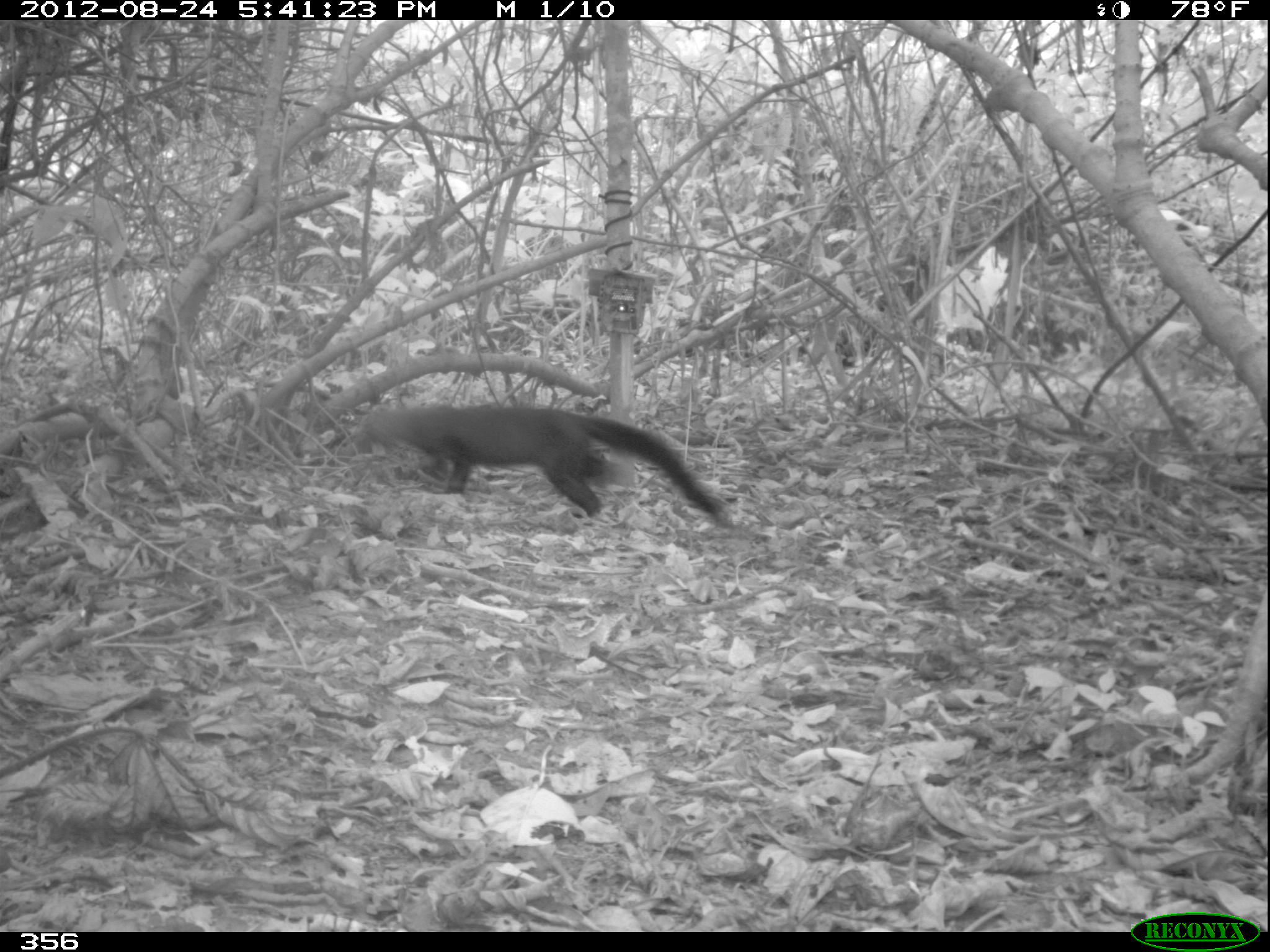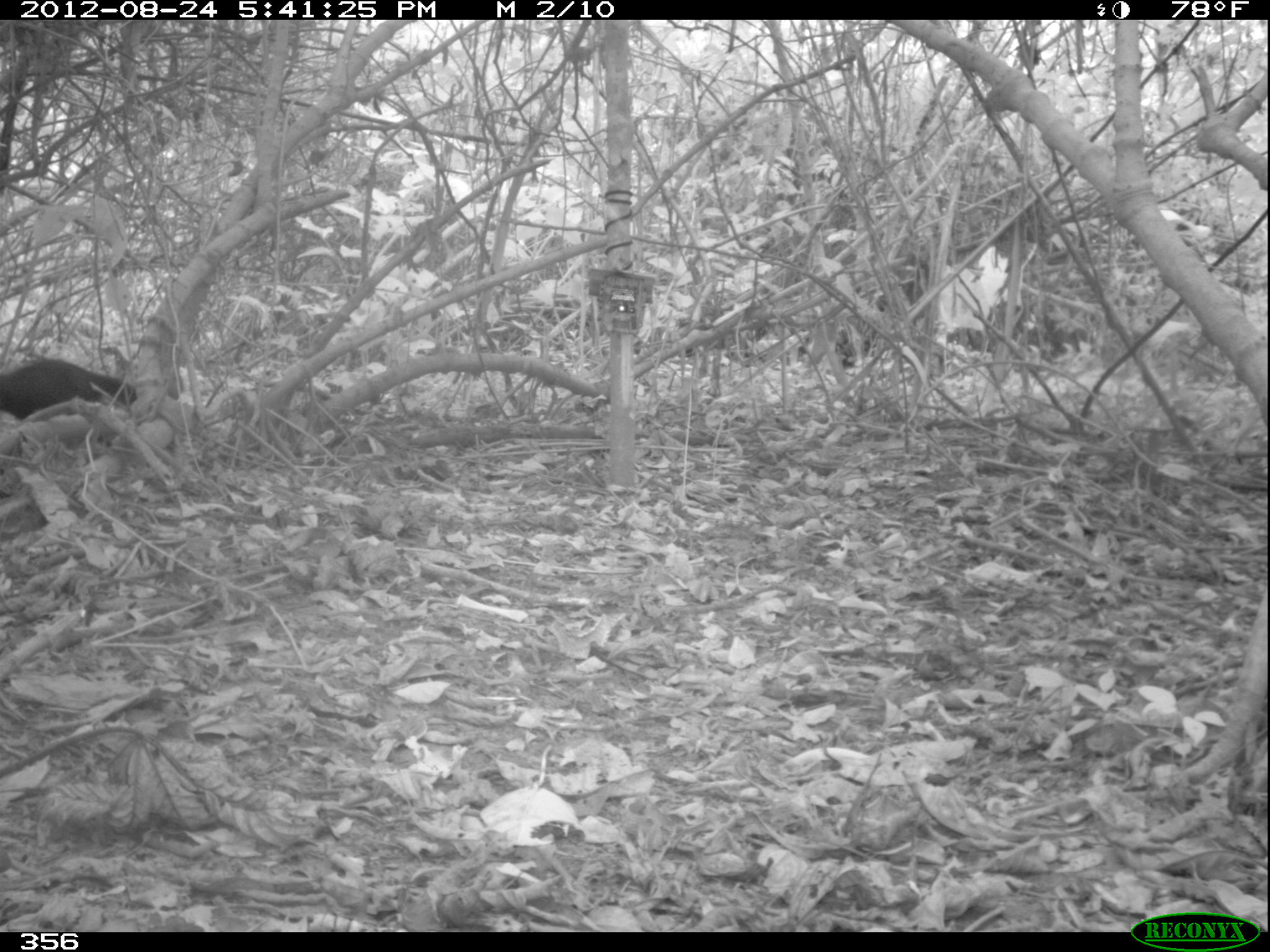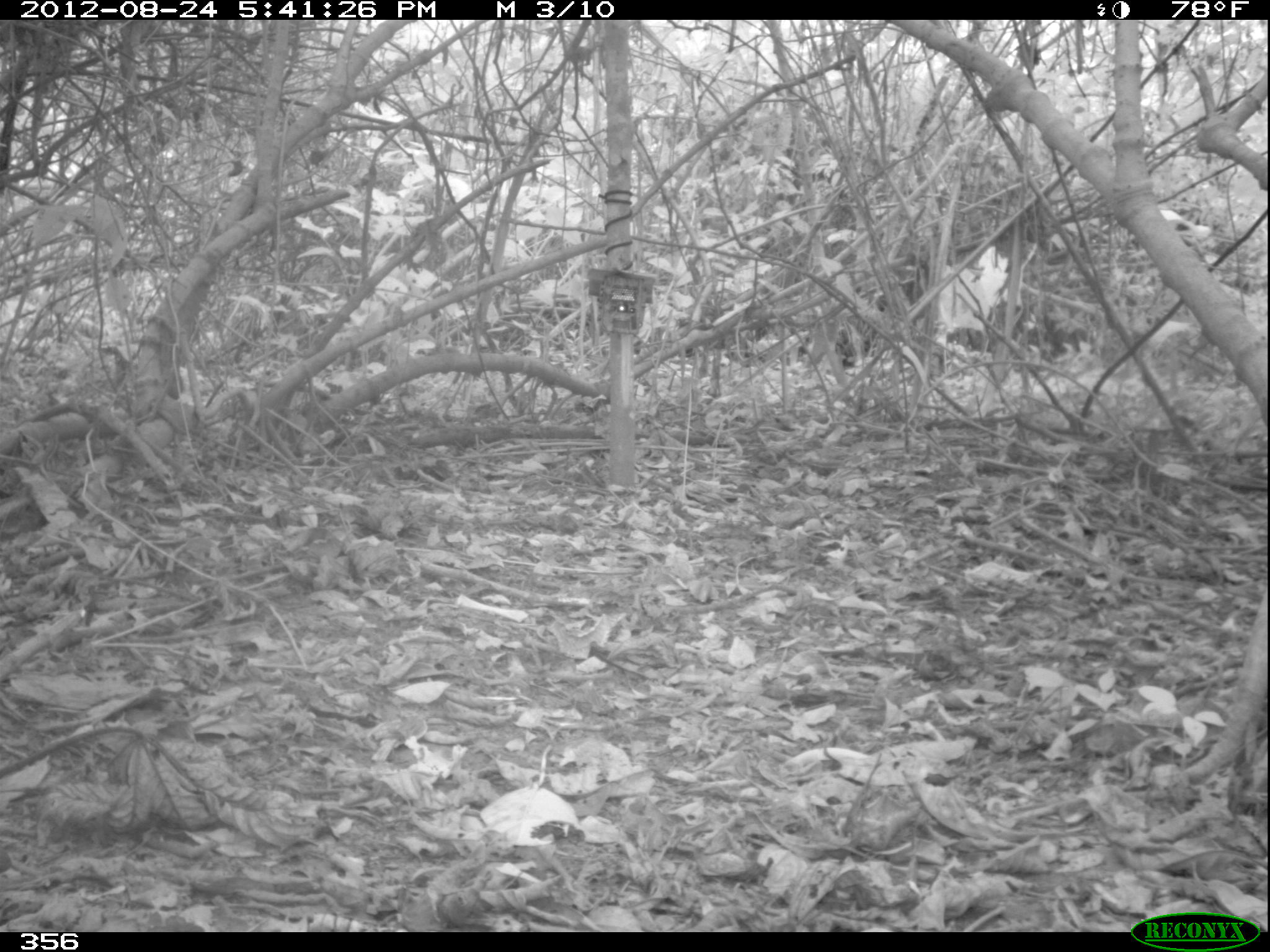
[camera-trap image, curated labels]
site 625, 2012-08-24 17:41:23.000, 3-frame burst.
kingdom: Animalia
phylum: Chordata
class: Mammalia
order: Carnivora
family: Mustelidae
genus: Eira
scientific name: Eira barbara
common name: tayra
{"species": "Eira barbara (tayra)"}